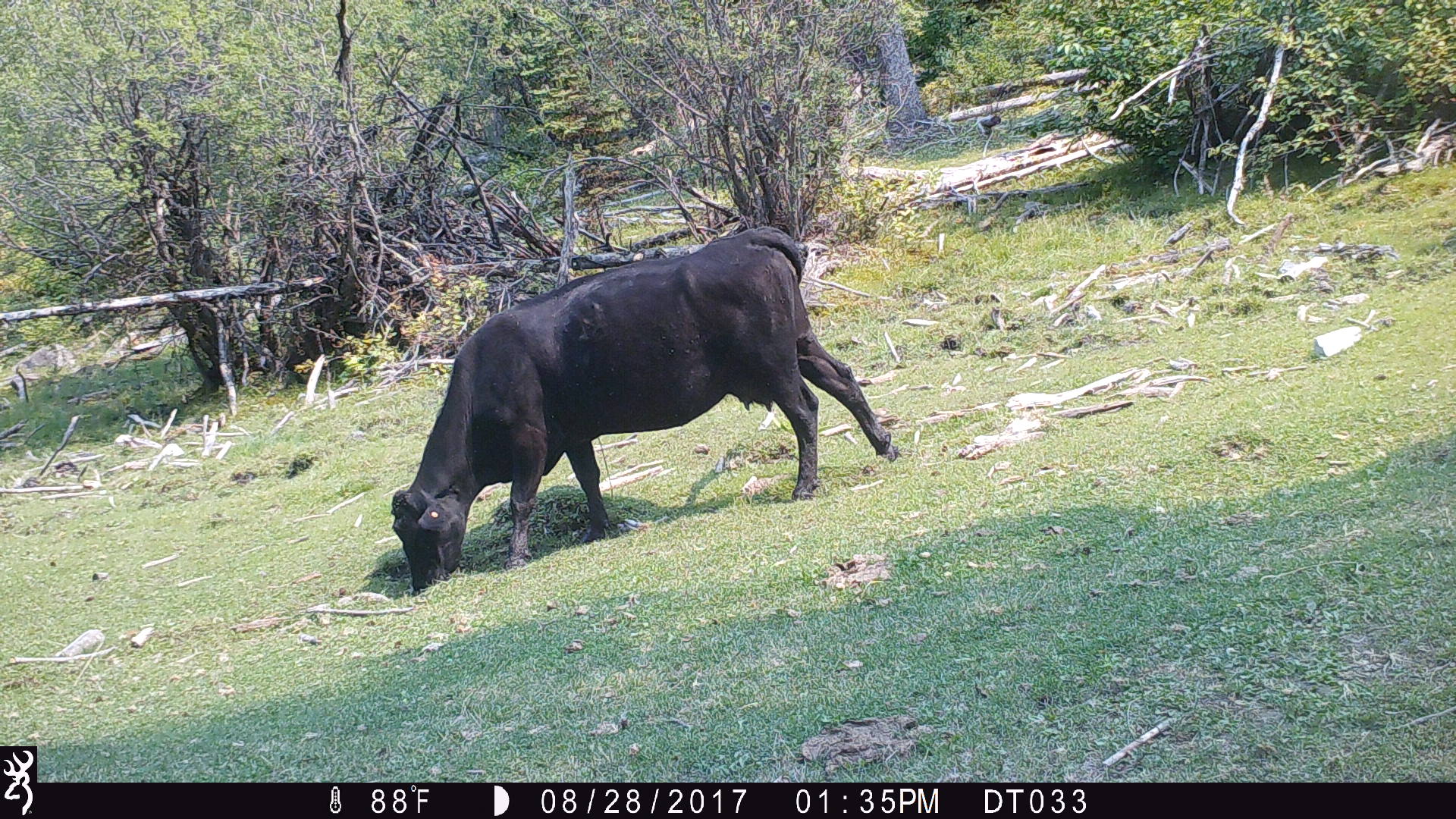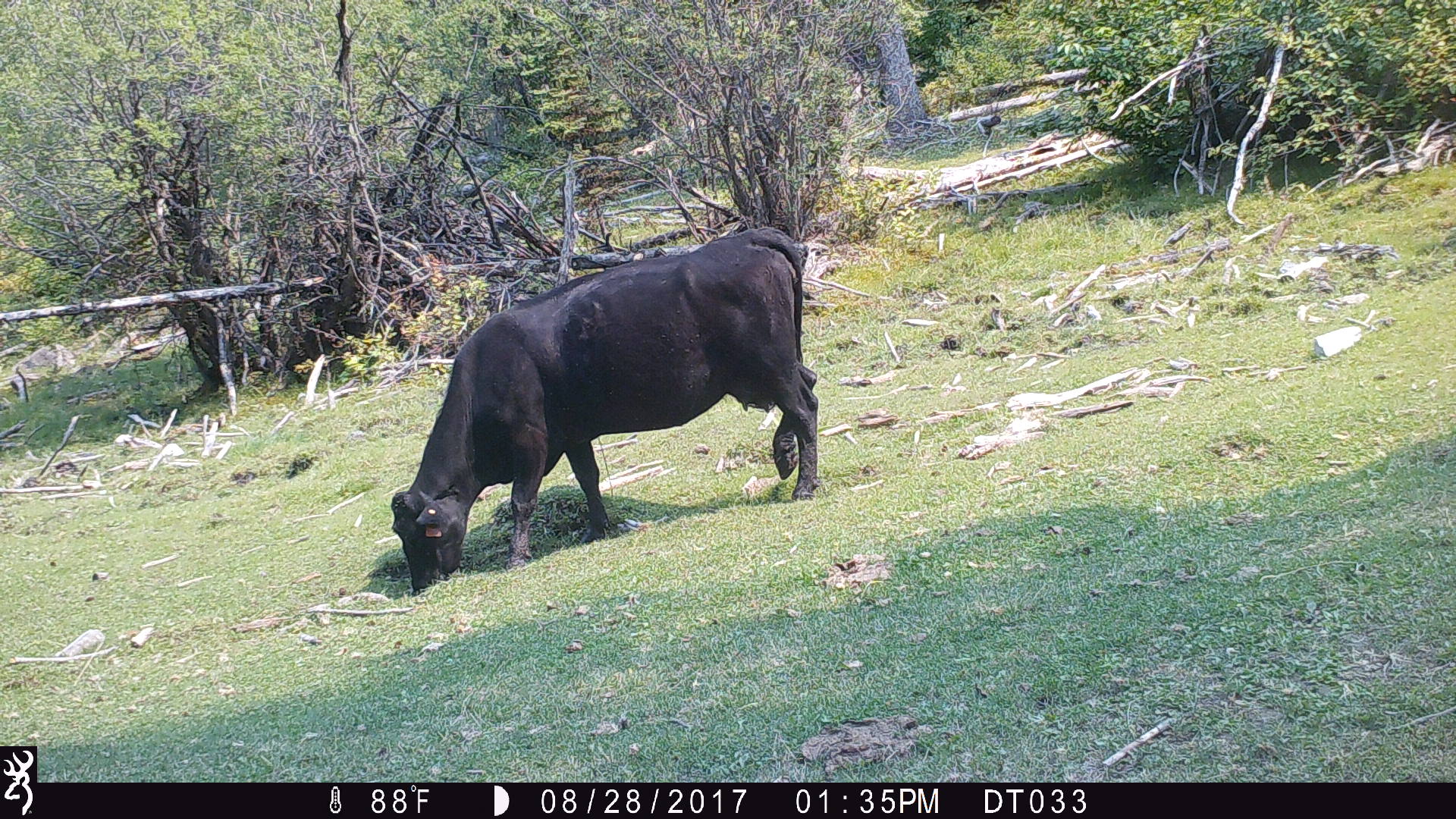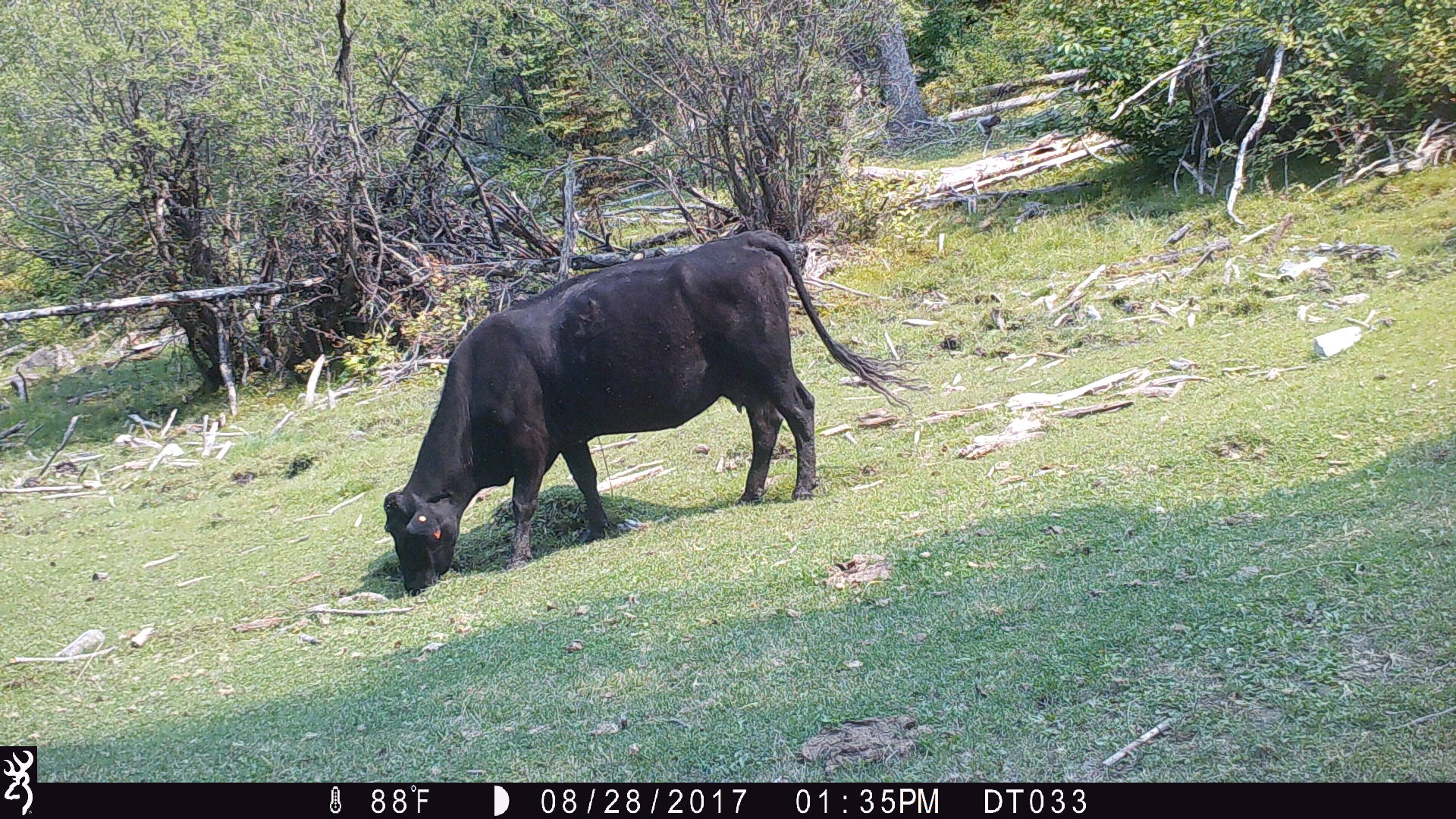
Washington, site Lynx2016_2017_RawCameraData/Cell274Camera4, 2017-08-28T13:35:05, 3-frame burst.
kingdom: Animalia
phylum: Chordata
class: Mammalia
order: Artiodactyla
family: Bovidae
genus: Bos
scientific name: Bos taurus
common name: domestic cattle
Domestic cattle (Bos taurus). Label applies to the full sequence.